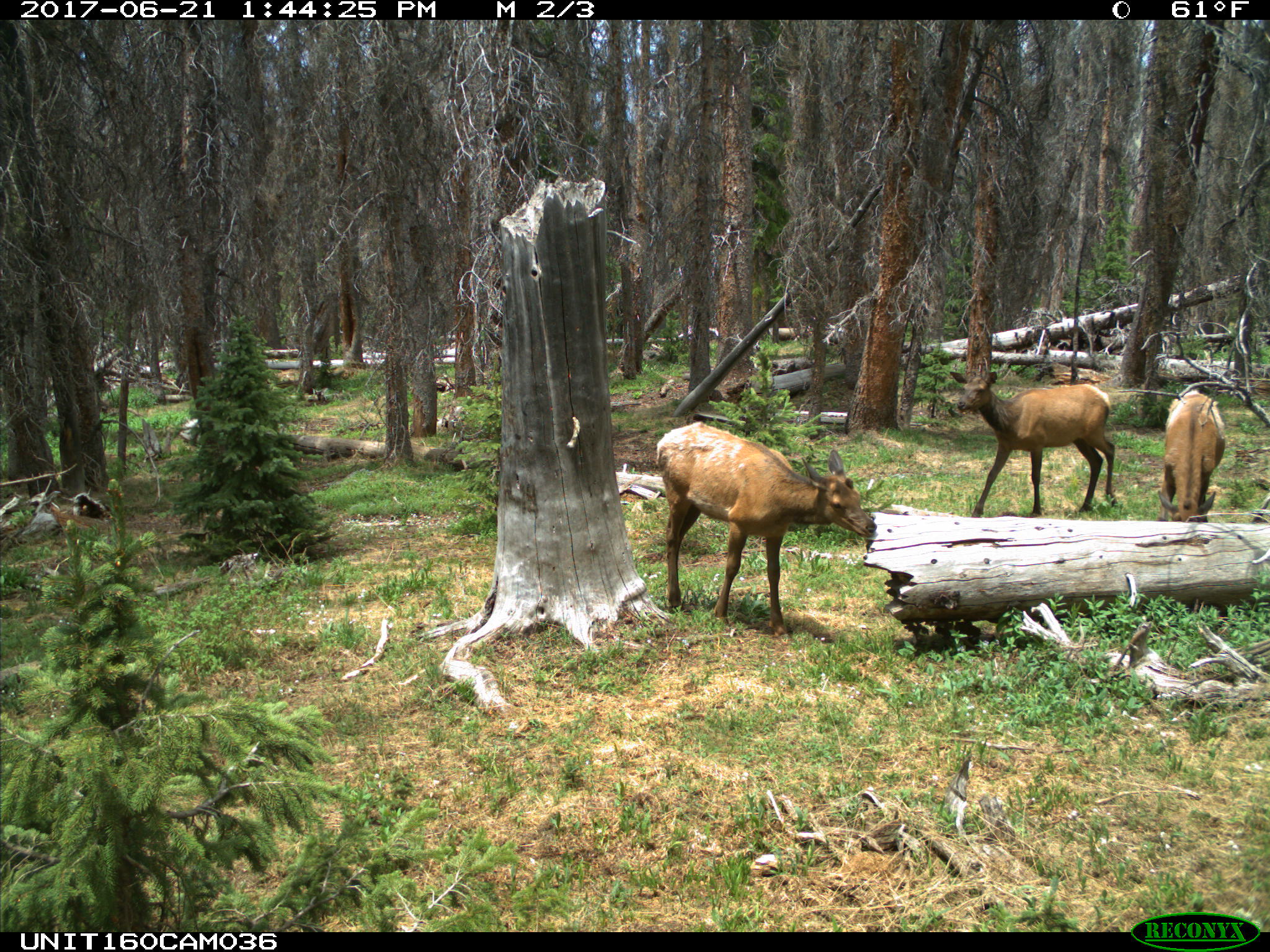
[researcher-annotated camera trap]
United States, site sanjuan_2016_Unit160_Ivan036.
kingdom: Animalia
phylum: Chordata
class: Mammalia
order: Artiodactyla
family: Cervidae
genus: Cervus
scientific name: Cervus elaphus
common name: red deer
Cervus elaphus (red deer).